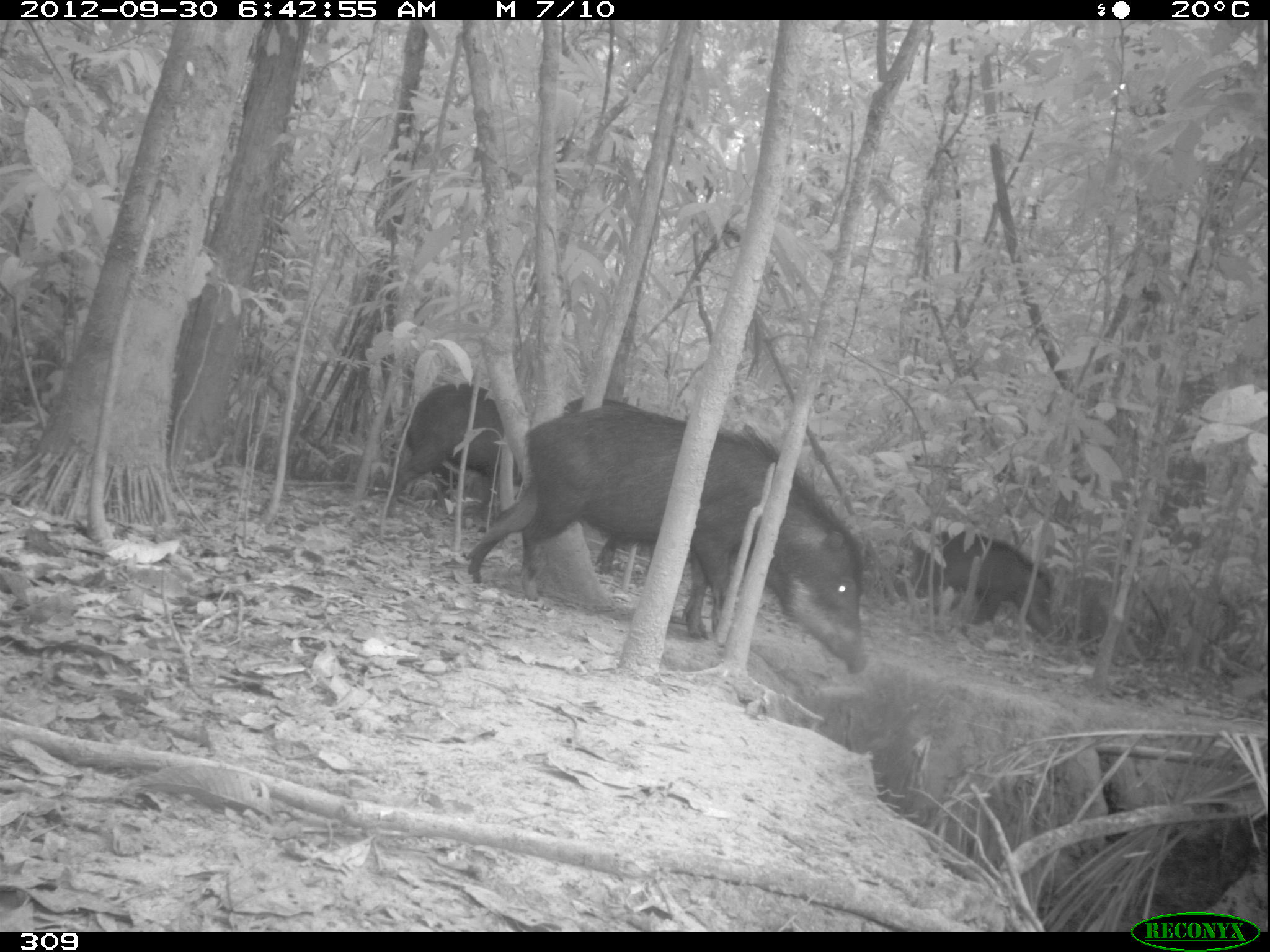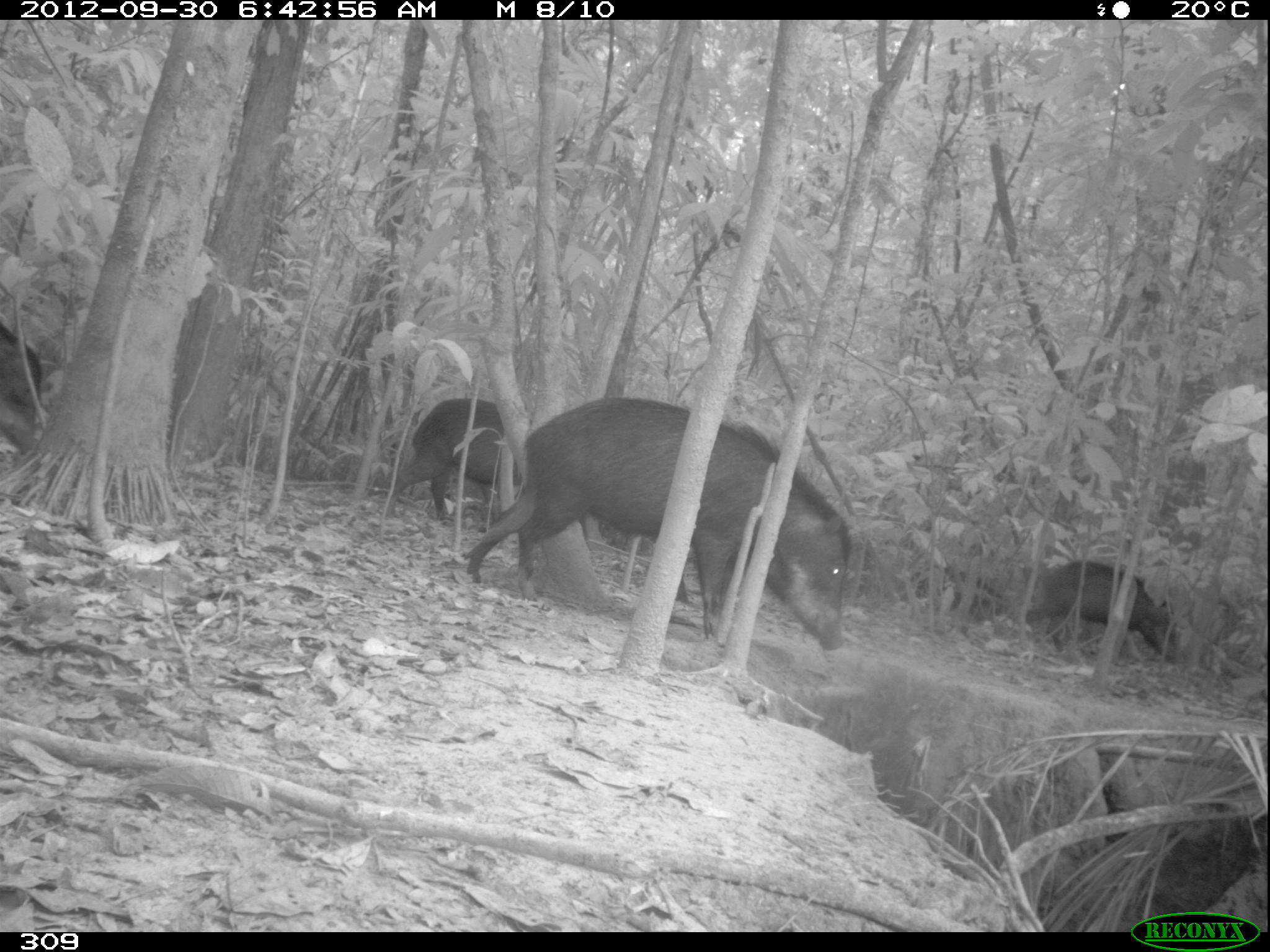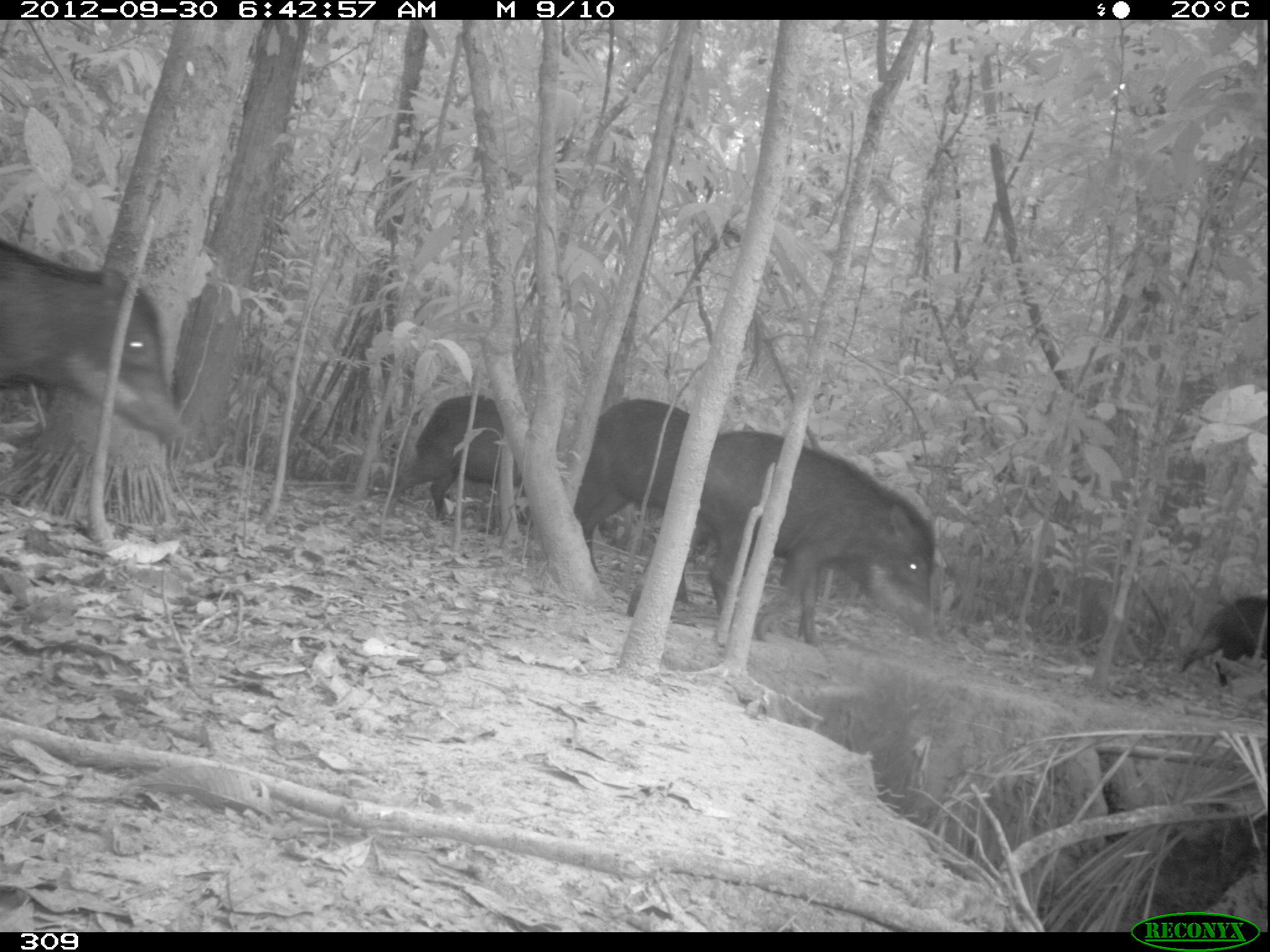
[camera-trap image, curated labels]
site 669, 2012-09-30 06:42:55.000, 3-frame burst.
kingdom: Animalia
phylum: Chordata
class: Mammalia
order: Artiodactyla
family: Tayassuidae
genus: Tayassu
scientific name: Tayassu pecari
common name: white-lipped peccary